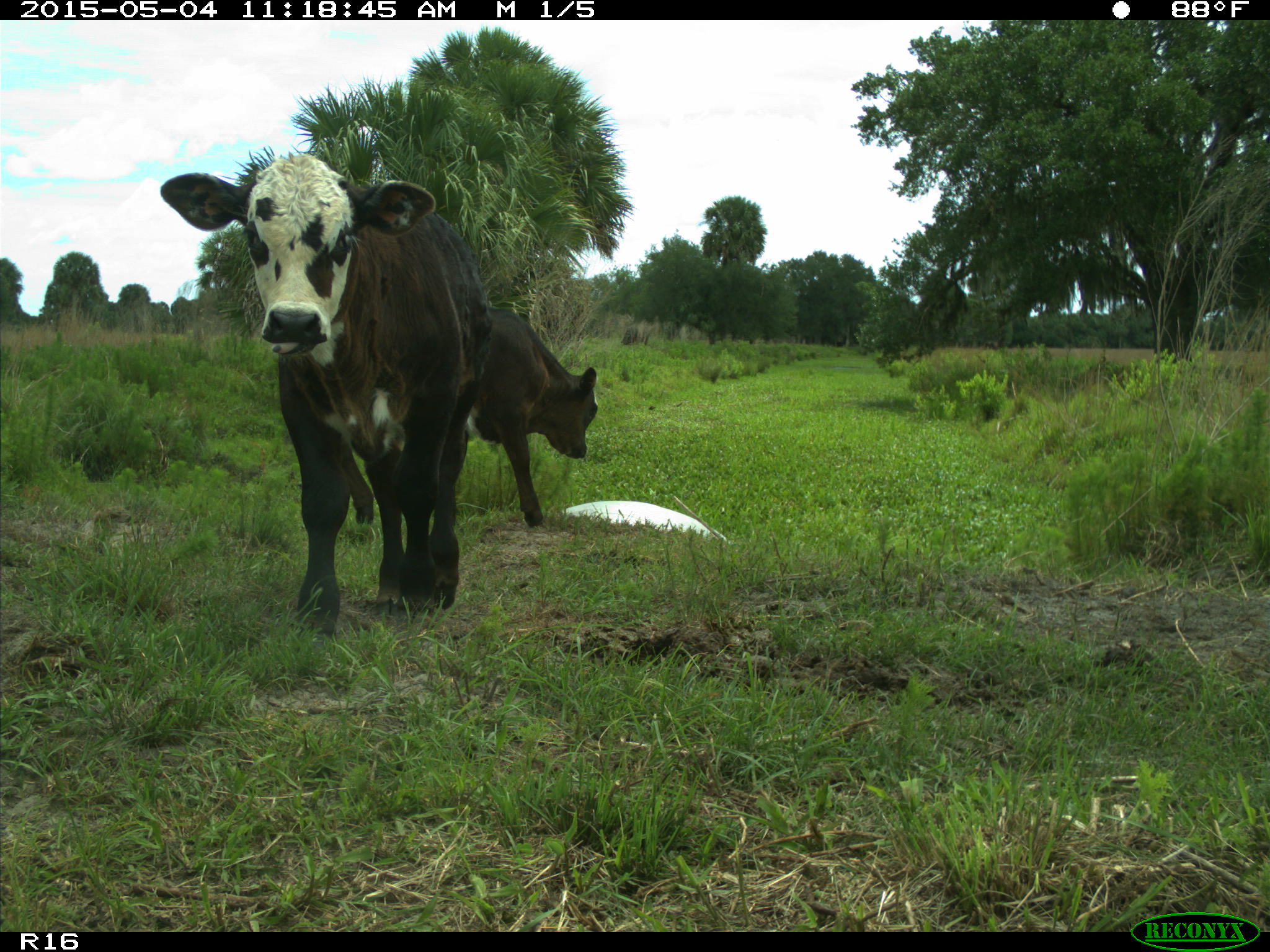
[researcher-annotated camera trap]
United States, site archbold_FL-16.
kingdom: Animalia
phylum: Chordata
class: Mammalia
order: Artiodactyla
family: Bovidae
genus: Bos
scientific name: Bos taurus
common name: domestic cow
Bos taurus (domestic cow).